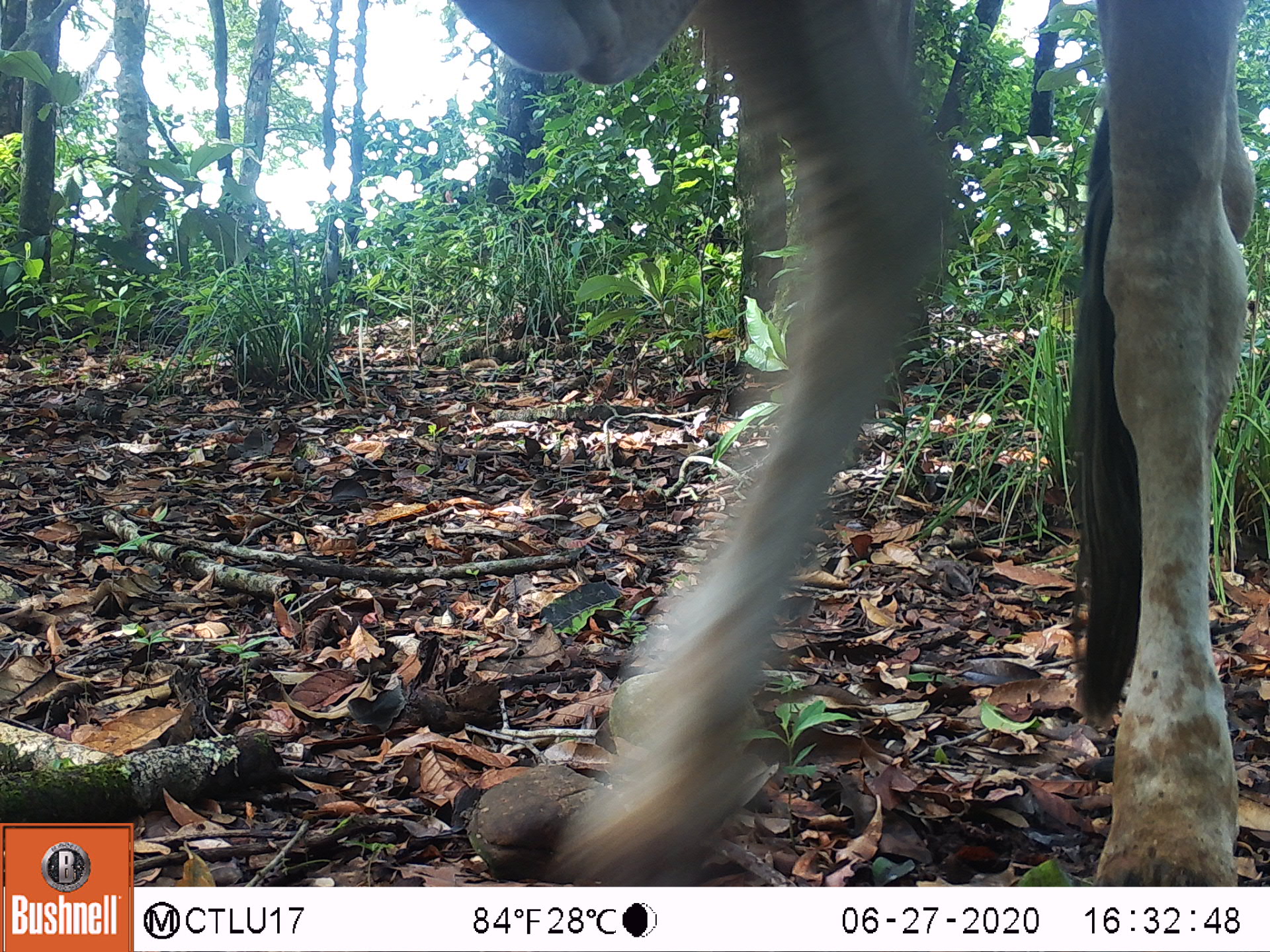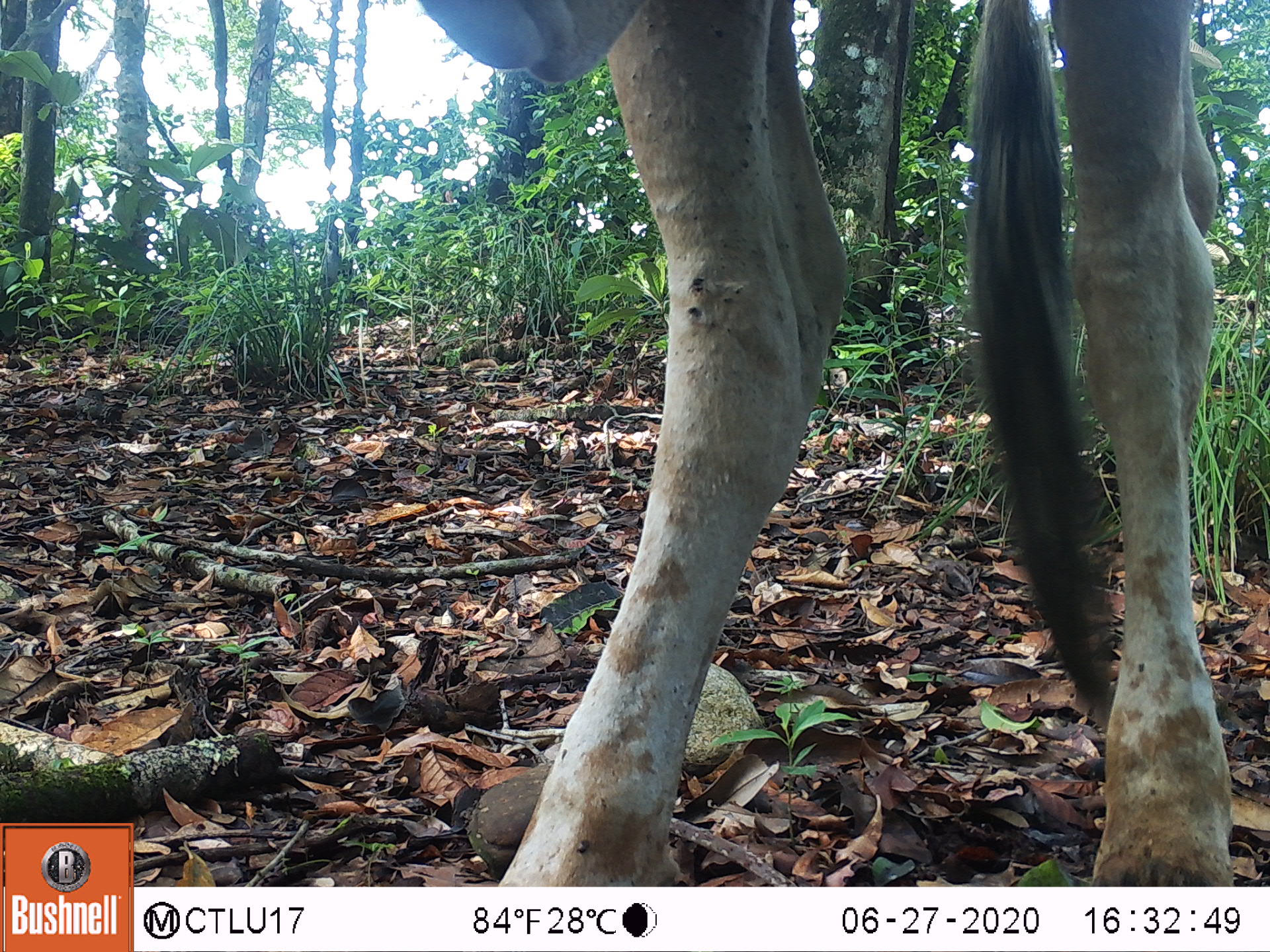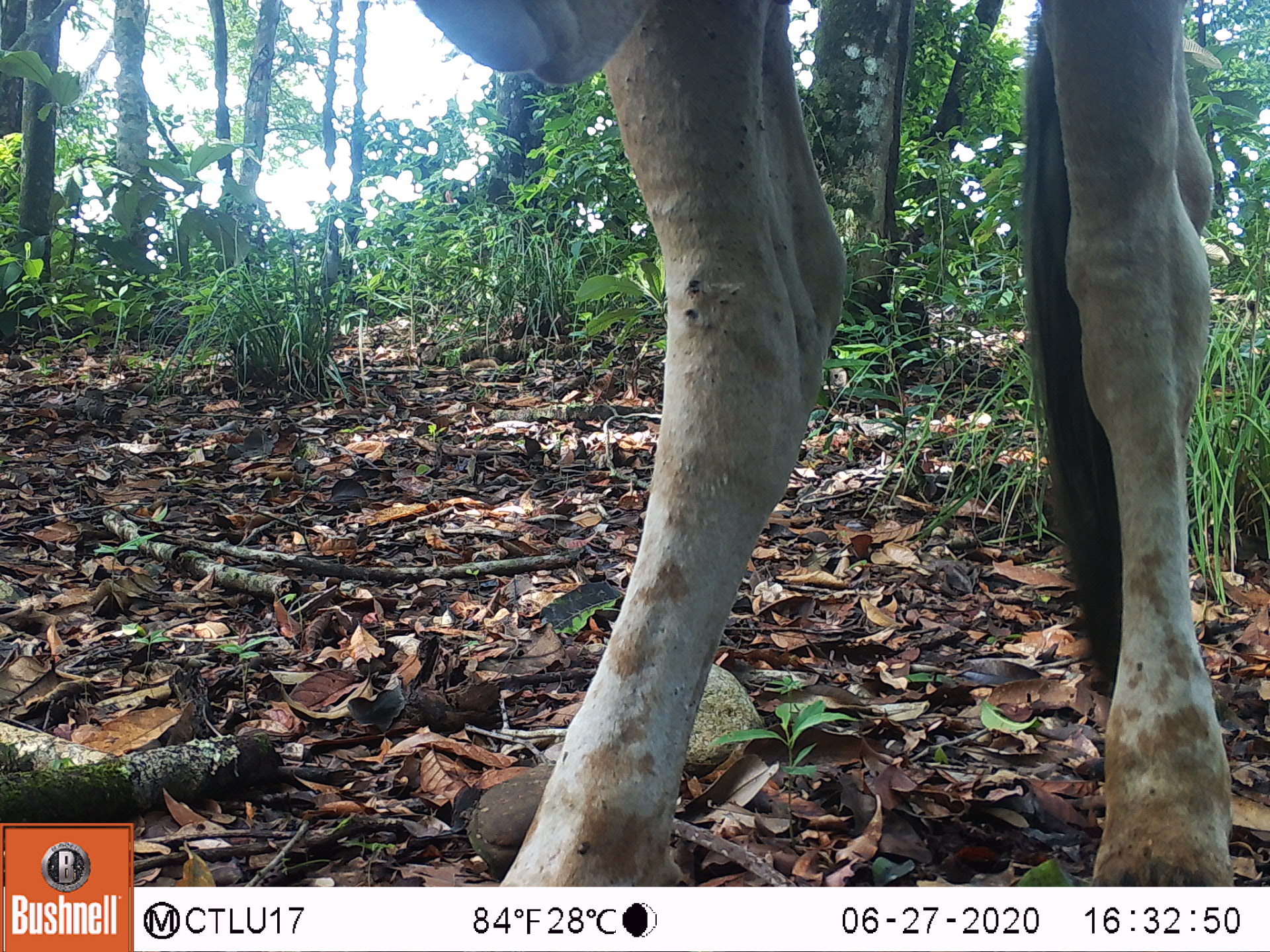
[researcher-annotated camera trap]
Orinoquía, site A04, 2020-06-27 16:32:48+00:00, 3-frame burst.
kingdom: Animalia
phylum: Chordata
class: Mammalia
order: Artiodactyla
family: Bovidae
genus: Bos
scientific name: Bos taurus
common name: cow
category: cattle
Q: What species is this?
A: Cattle (cow) (Bos taurus).